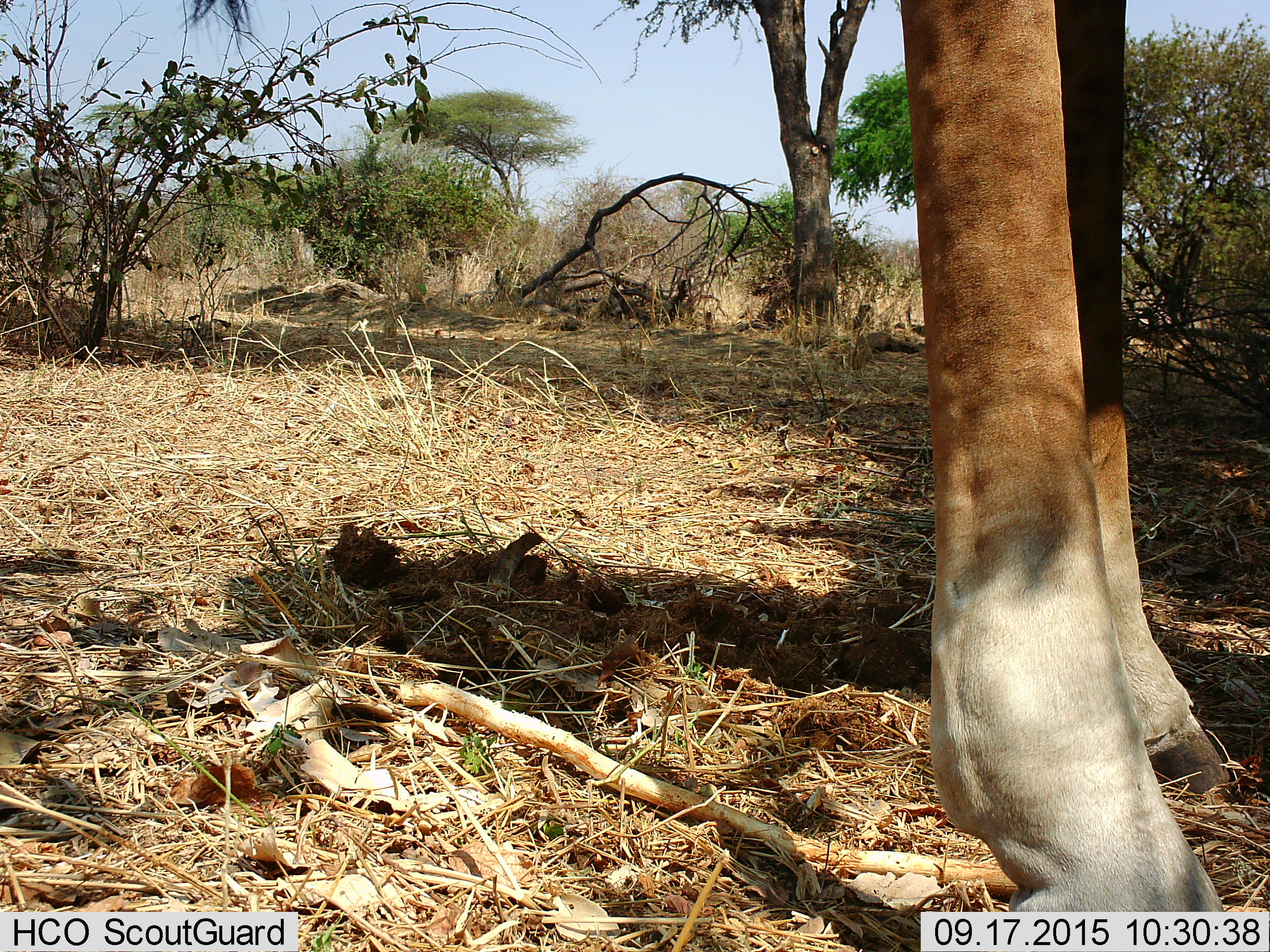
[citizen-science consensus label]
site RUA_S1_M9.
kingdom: Animalia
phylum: Chordata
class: Mammalia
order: Artiodactyla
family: Giraffidae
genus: Giraffa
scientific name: Giraffa camelopardalis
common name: giraffe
Giraffe (Giraffa camelopardalis), count 1. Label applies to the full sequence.